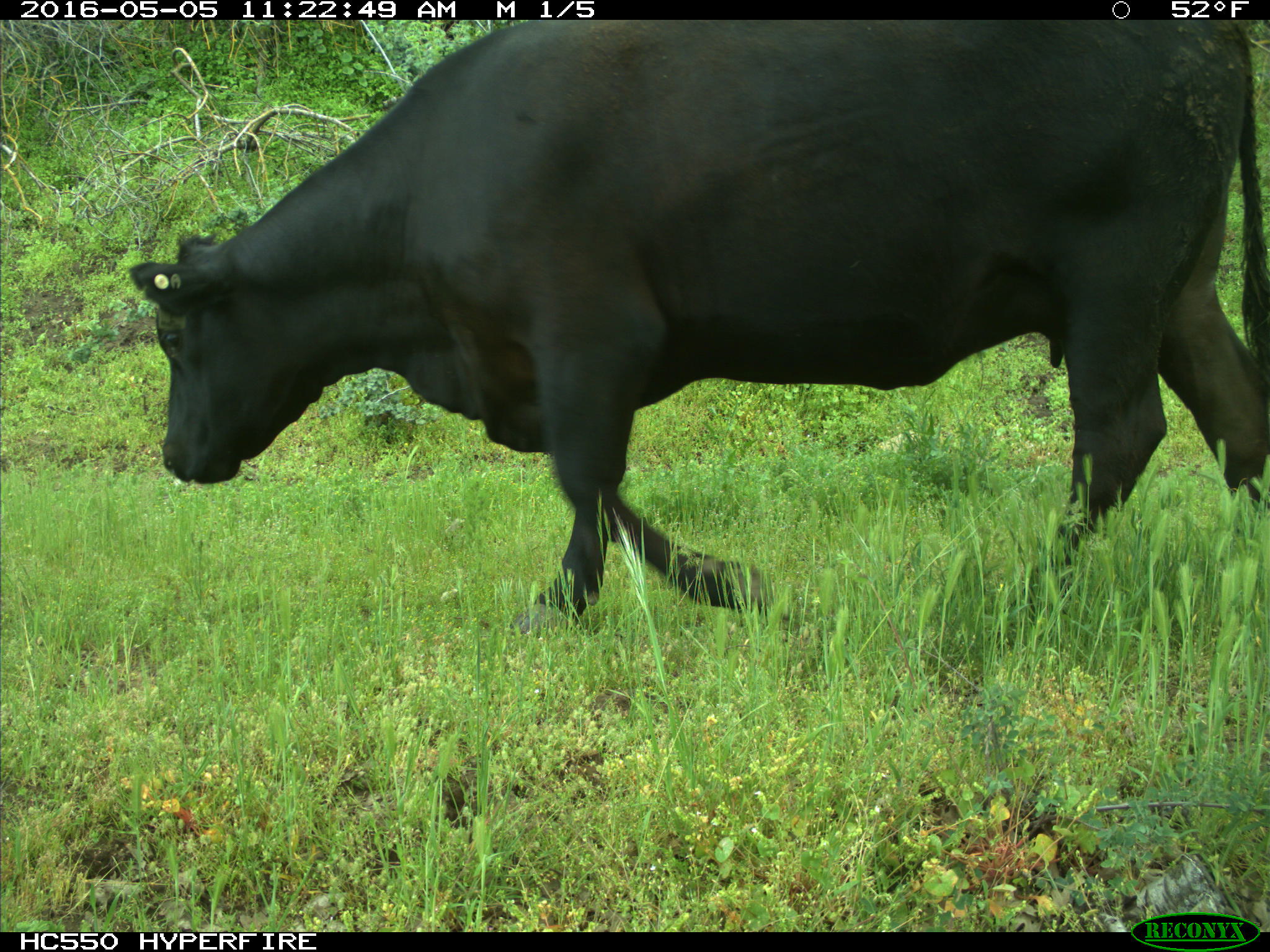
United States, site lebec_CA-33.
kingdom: Animalia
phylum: Chordata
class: Mammalia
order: Artiodactyla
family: Bovidae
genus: Bos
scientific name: Bos taurus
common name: domestic cow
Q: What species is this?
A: Bos taurus (domestic cow).